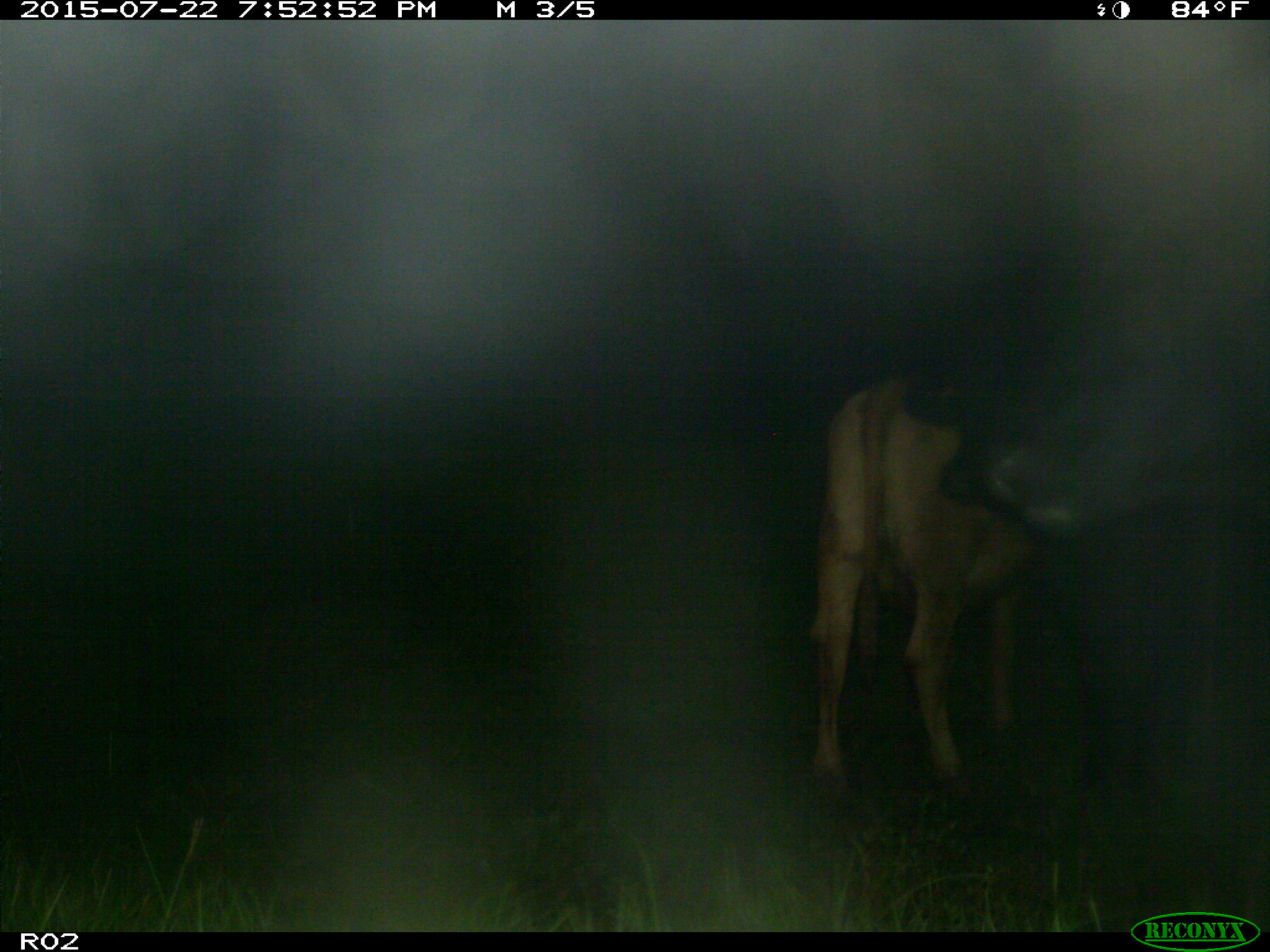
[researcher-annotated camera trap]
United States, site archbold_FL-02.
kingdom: Animalia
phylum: Chordata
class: Mammalia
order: Artiodactyla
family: Bovidae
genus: Bos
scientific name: Bos taurus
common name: domestic cow